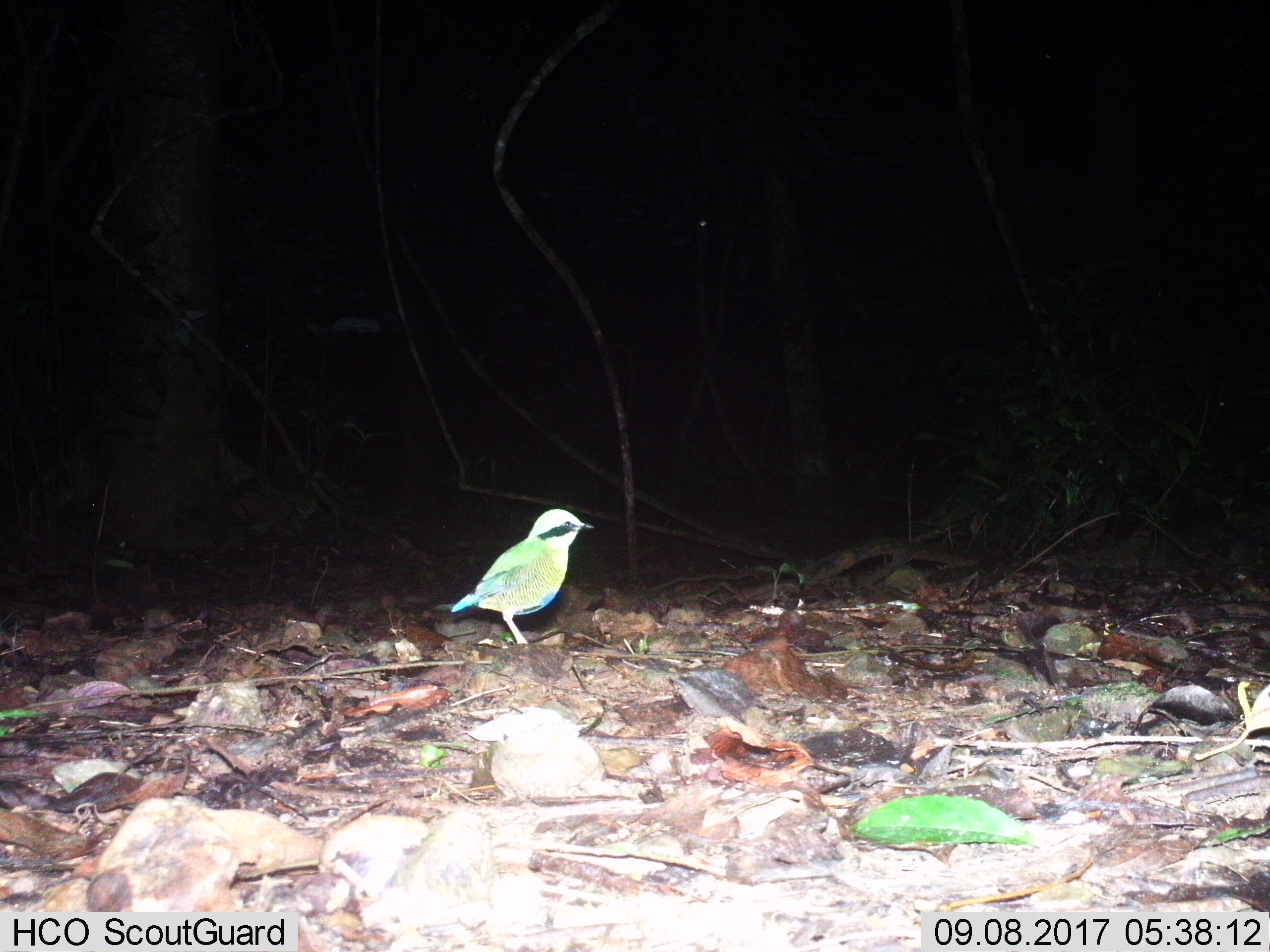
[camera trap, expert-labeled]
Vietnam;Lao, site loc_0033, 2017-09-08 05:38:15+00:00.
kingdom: Animalia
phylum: Chordata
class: Aves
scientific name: Aves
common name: bird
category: unidentified bird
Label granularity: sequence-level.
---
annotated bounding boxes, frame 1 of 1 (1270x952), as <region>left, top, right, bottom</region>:
unidentified bird: <region>451, 508, 594, 643</region>